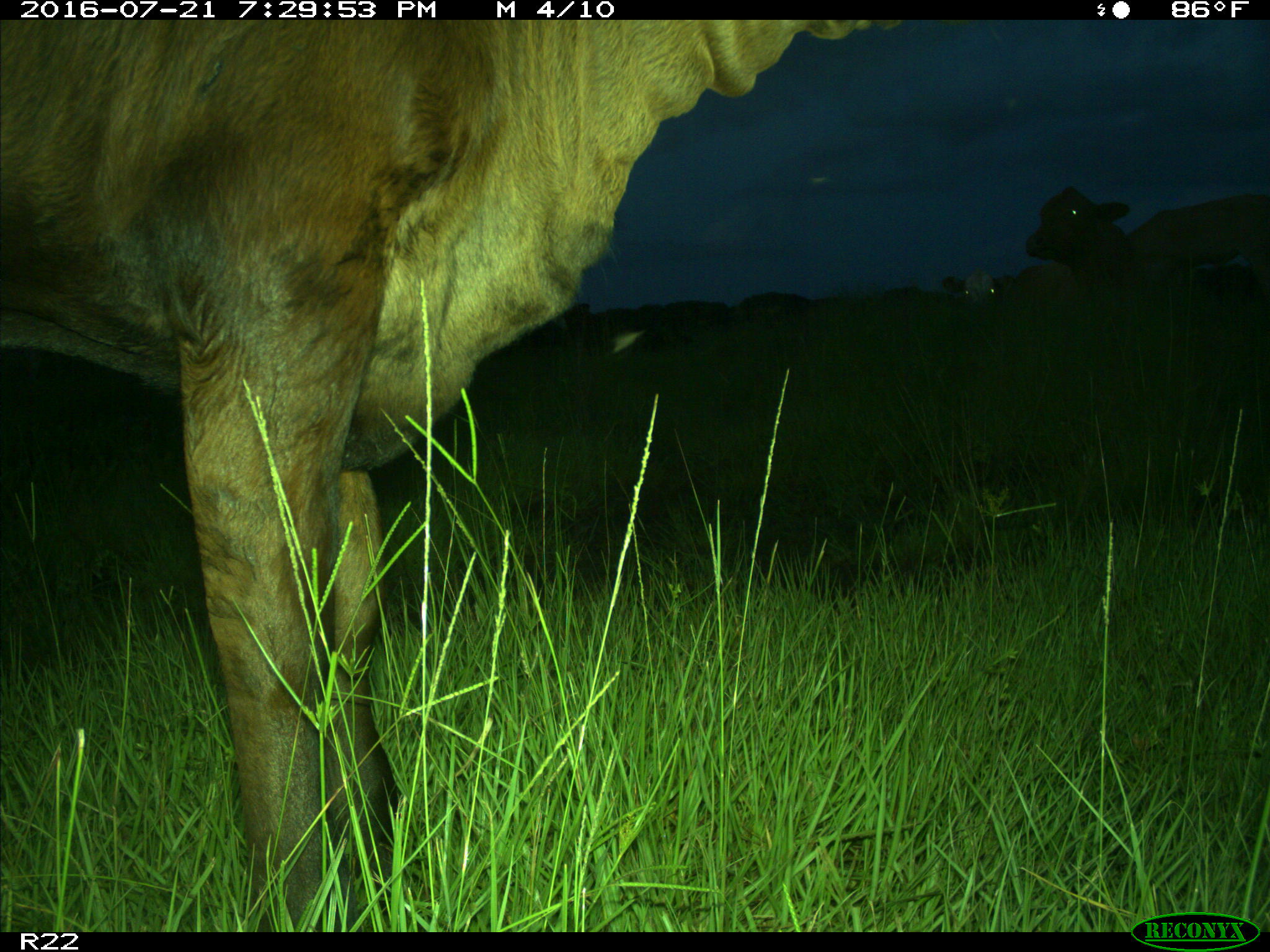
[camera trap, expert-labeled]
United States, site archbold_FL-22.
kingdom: Animalia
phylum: Chordata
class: Mammalia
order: Artiodactyla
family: Bovidae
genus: Bos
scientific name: Bos taurus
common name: domestic cow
Bos taurus (domestic cow).